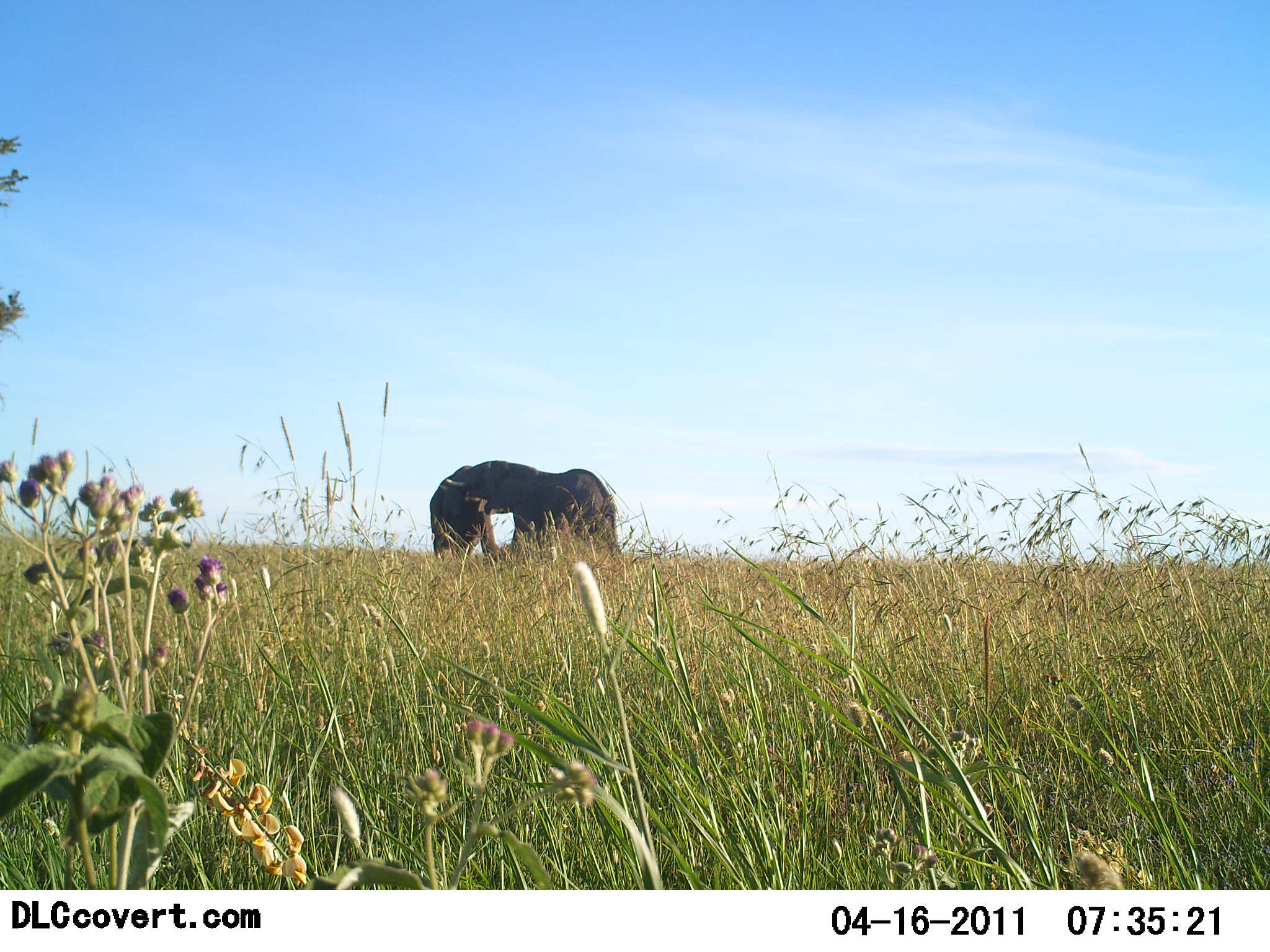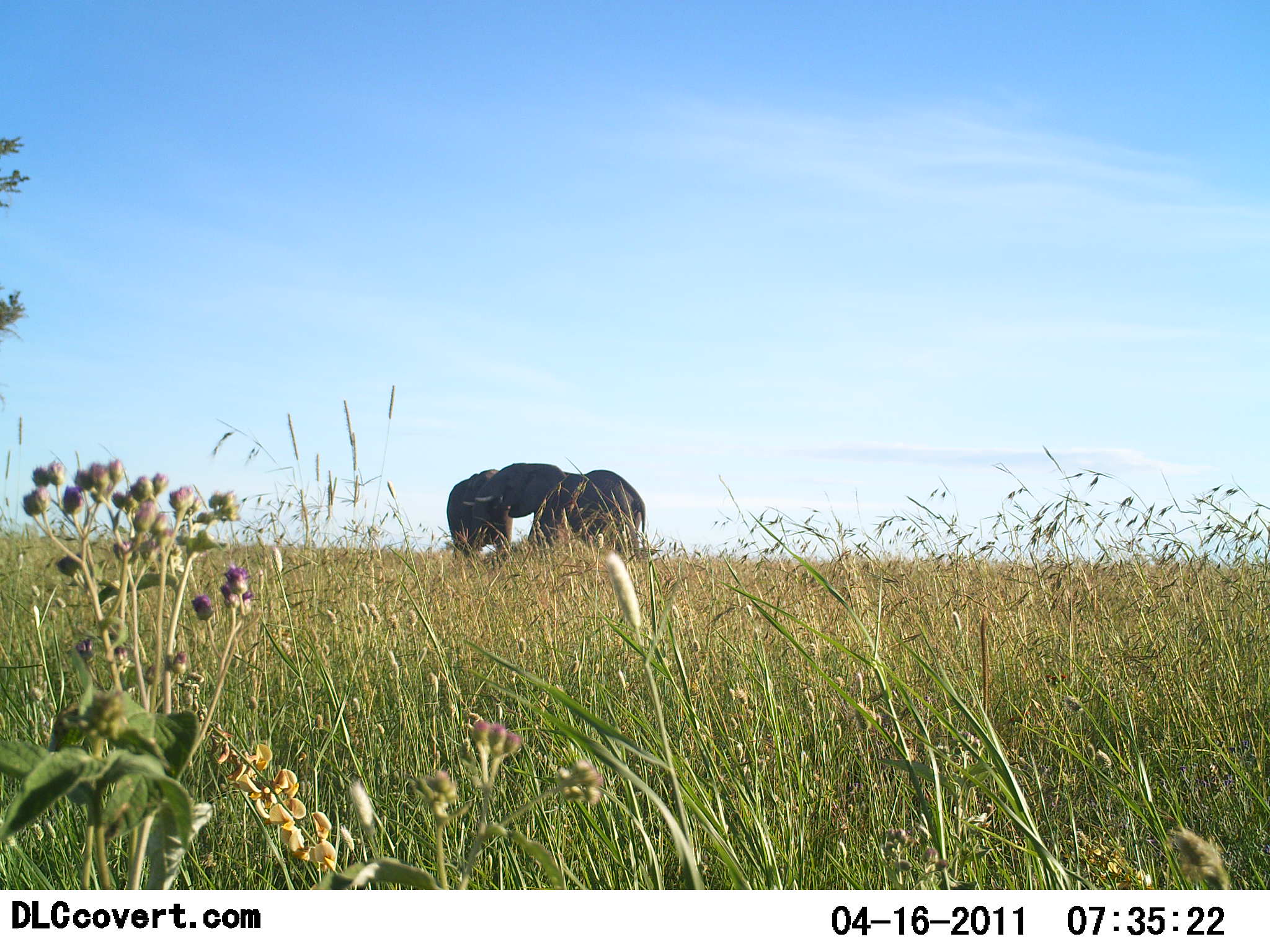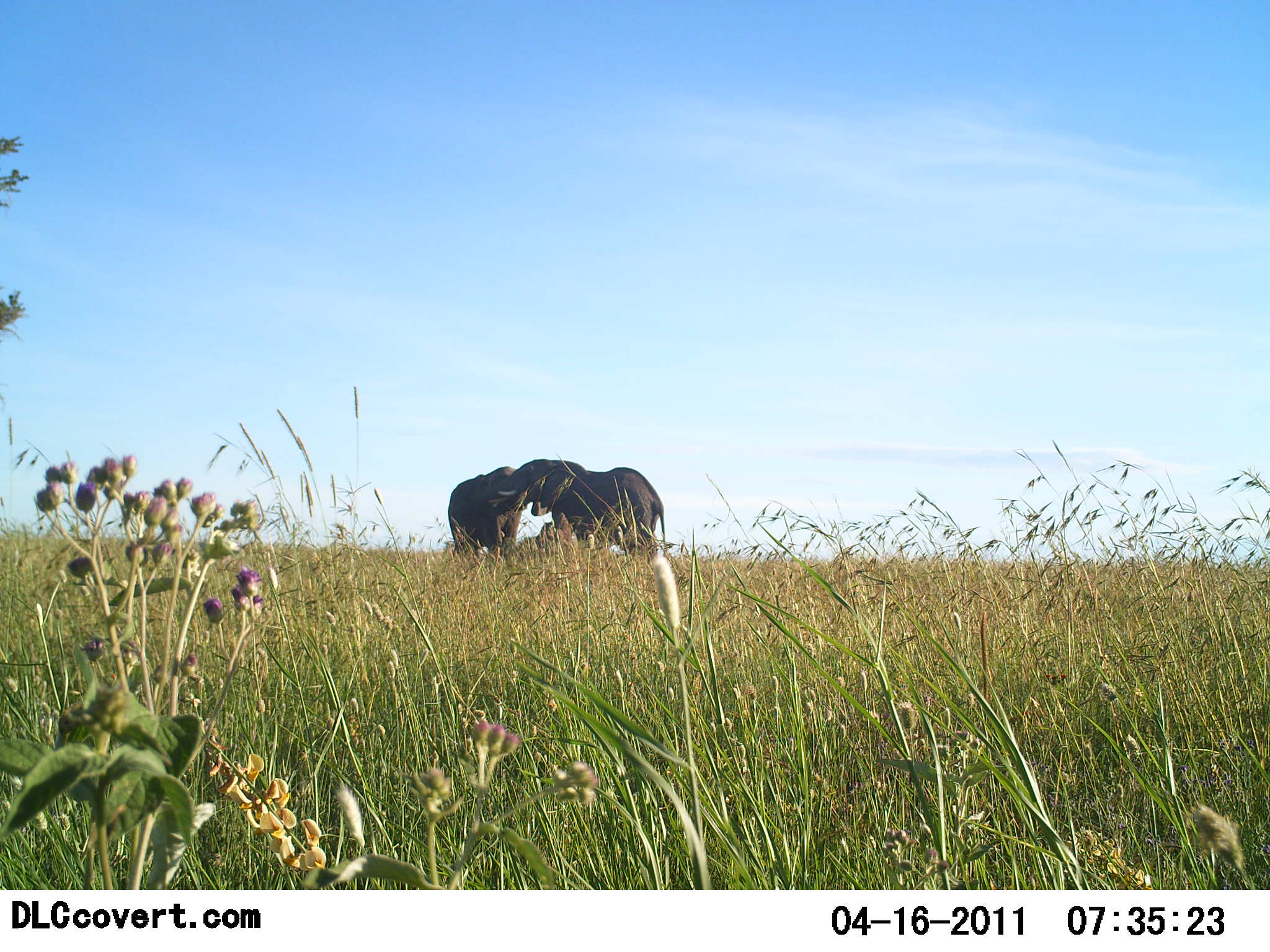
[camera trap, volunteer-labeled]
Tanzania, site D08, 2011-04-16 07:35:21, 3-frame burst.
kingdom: Animalia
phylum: Chordata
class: Mammalia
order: Proboscidea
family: Elephantidae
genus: Loxodonta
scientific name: Loxodonta africana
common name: african bush elephant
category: elephant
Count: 2.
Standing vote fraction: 50%.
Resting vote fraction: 0%.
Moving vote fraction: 0%.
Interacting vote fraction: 100%.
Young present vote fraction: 0%.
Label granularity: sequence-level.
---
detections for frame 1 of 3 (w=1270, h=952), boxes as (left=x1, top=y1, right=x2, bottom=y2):
animal: (left=438, top=459, right=616, bottom=564); (left=429, top=459, right=505, bottom=561)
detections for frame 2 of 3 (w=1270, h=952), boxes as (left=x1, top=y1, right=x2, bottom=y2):
animal: (left=461, top=462, right=648, bottom=559); (left=446, top=468, right=513, bottom=561)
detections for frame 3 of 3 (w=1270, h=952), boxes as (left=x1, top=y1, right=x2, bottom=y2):
animal: (left=481, top=456, right=666, bottom=564); (left=447, top=466, right=527, bottom=561)